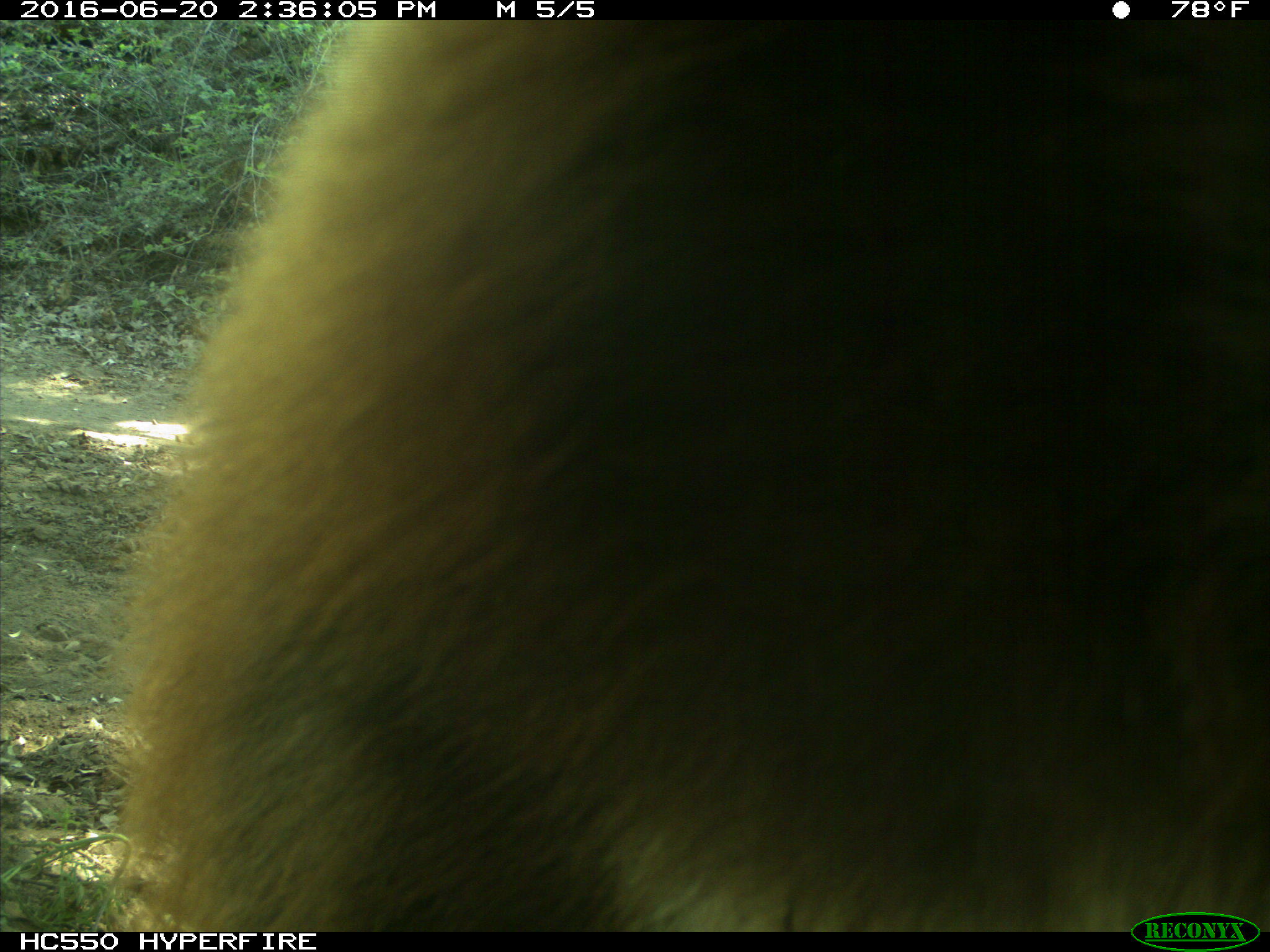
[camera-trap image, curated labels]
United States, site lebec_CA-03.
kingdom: Animalia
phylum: Chordata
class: Mammalia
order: Carnivora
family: Ursidae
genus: Ursus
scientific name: Ursus americanus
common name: american black bear